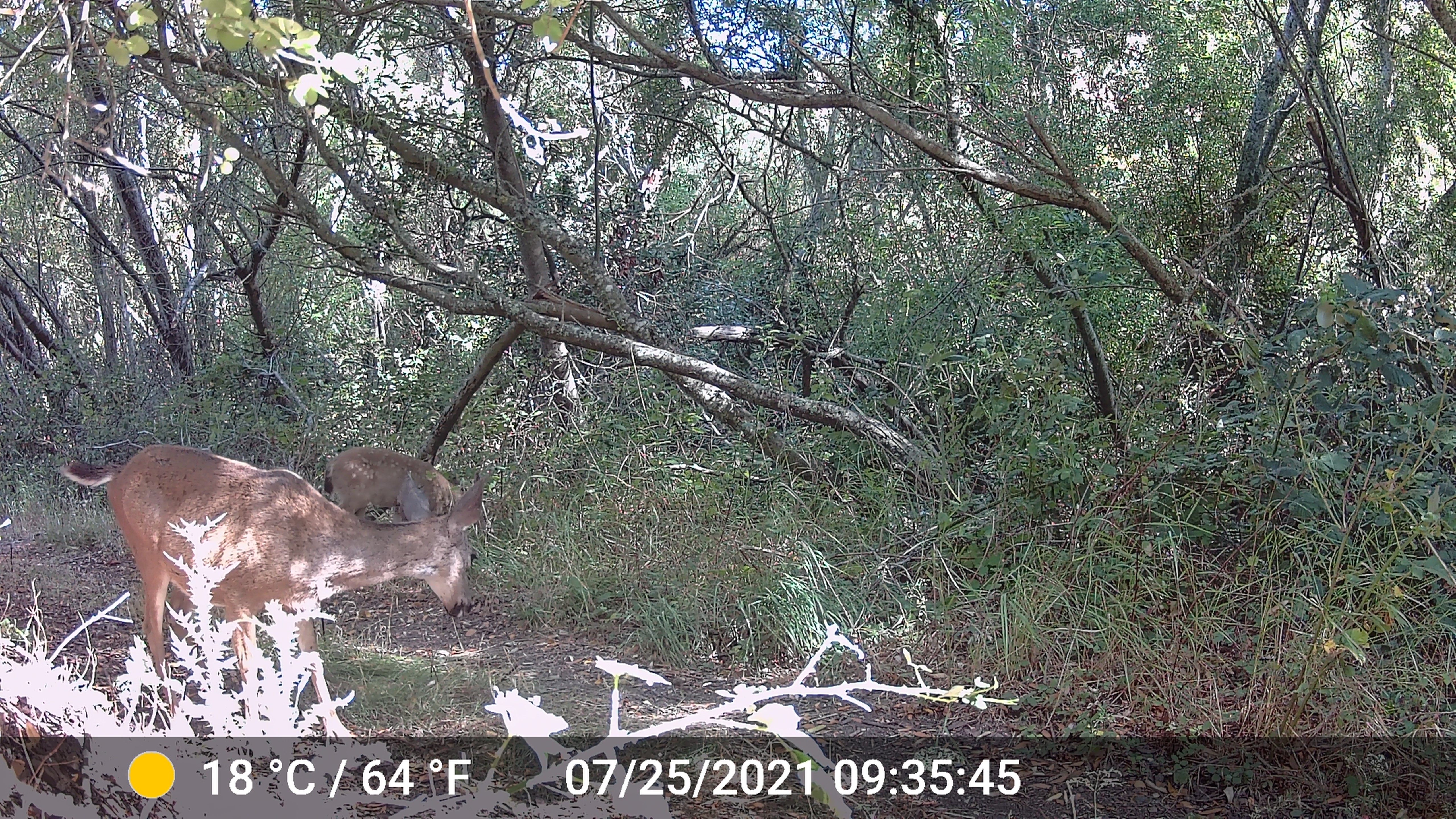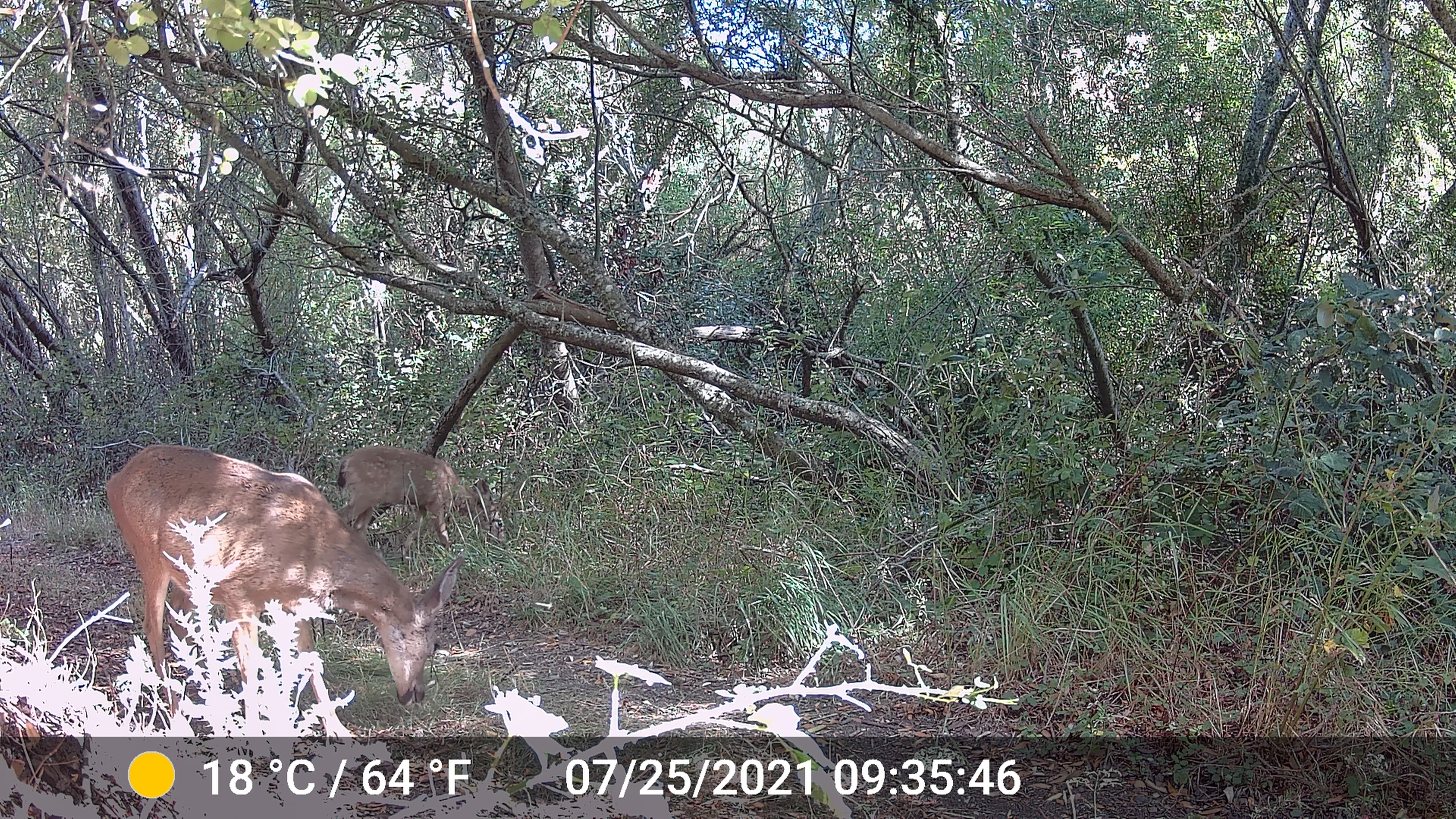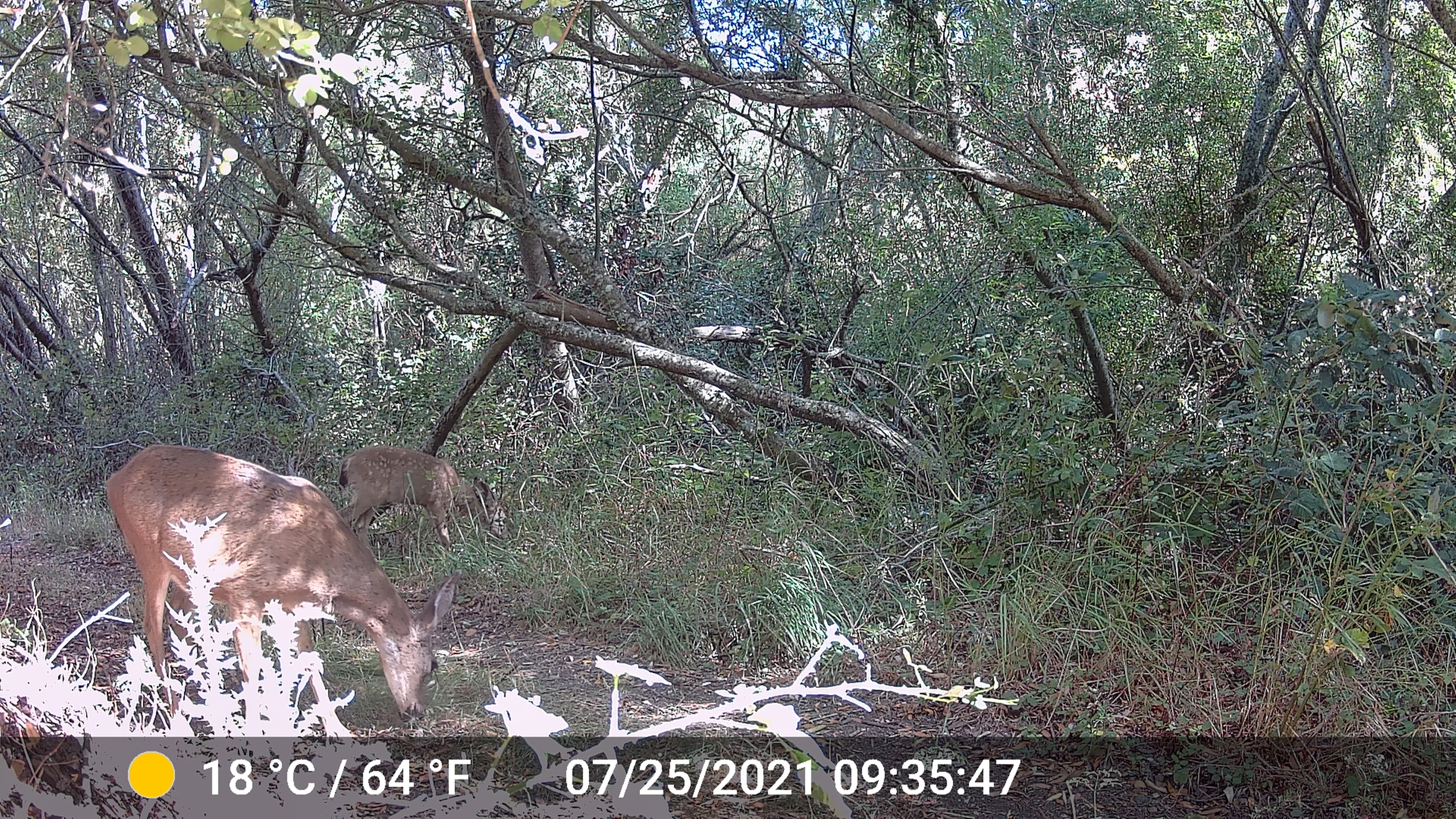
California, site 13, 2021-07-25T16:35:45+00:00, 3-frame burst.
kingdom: Animalia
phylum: Chordata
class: Mammalia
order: Artiodactyla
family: Cervidae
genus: Odocoileus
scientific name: Odocoileus hemionus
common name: mule deer